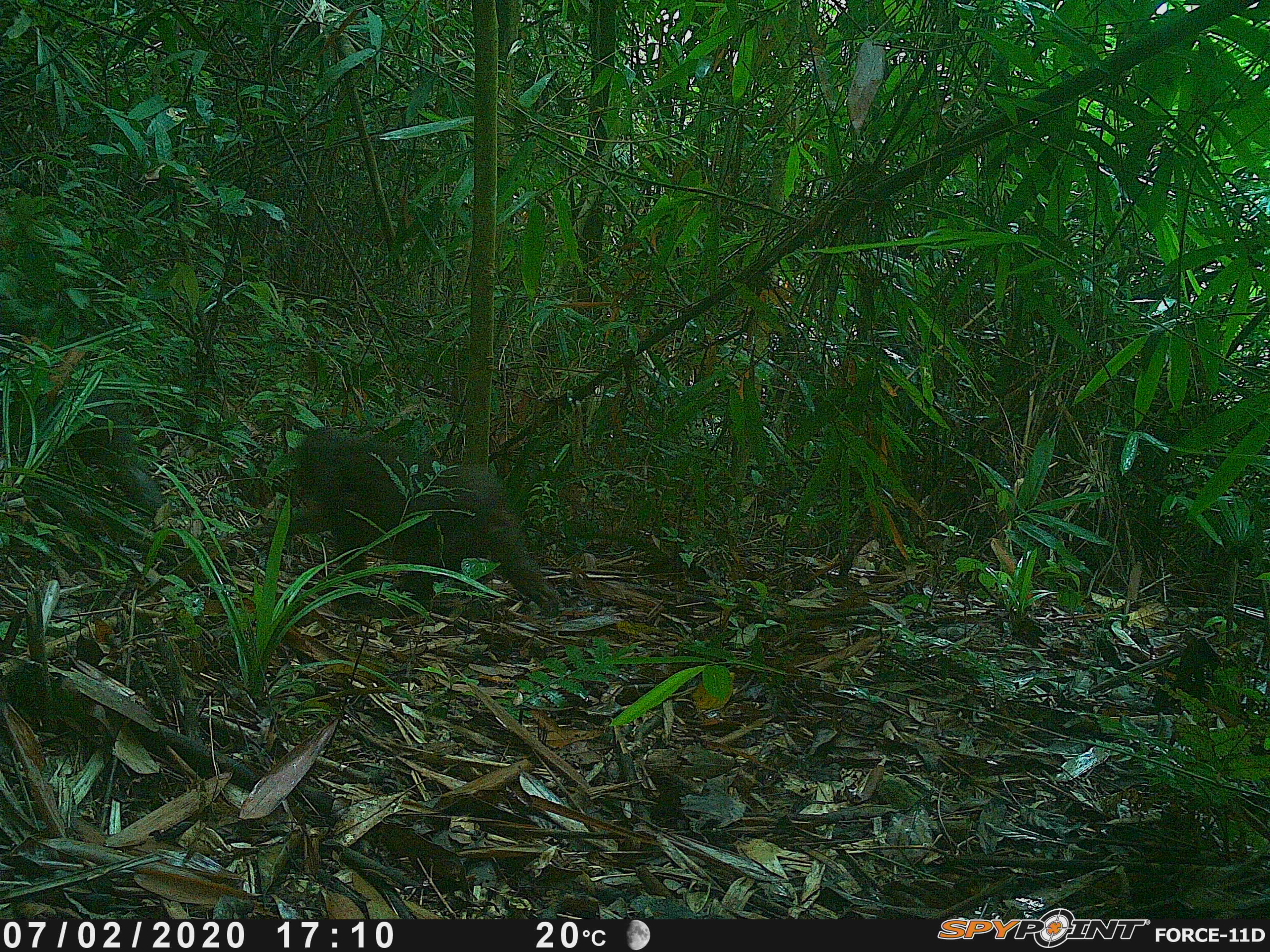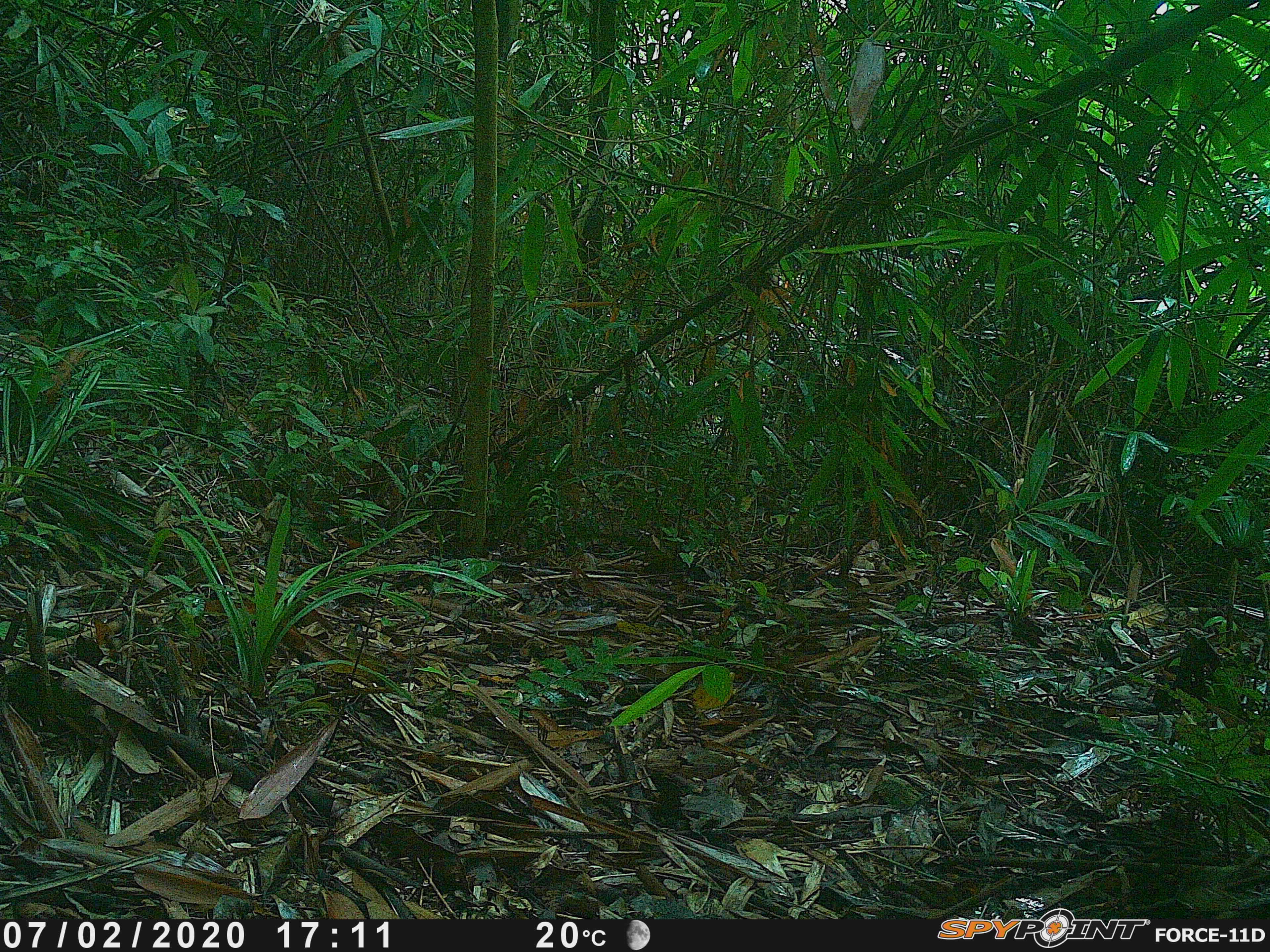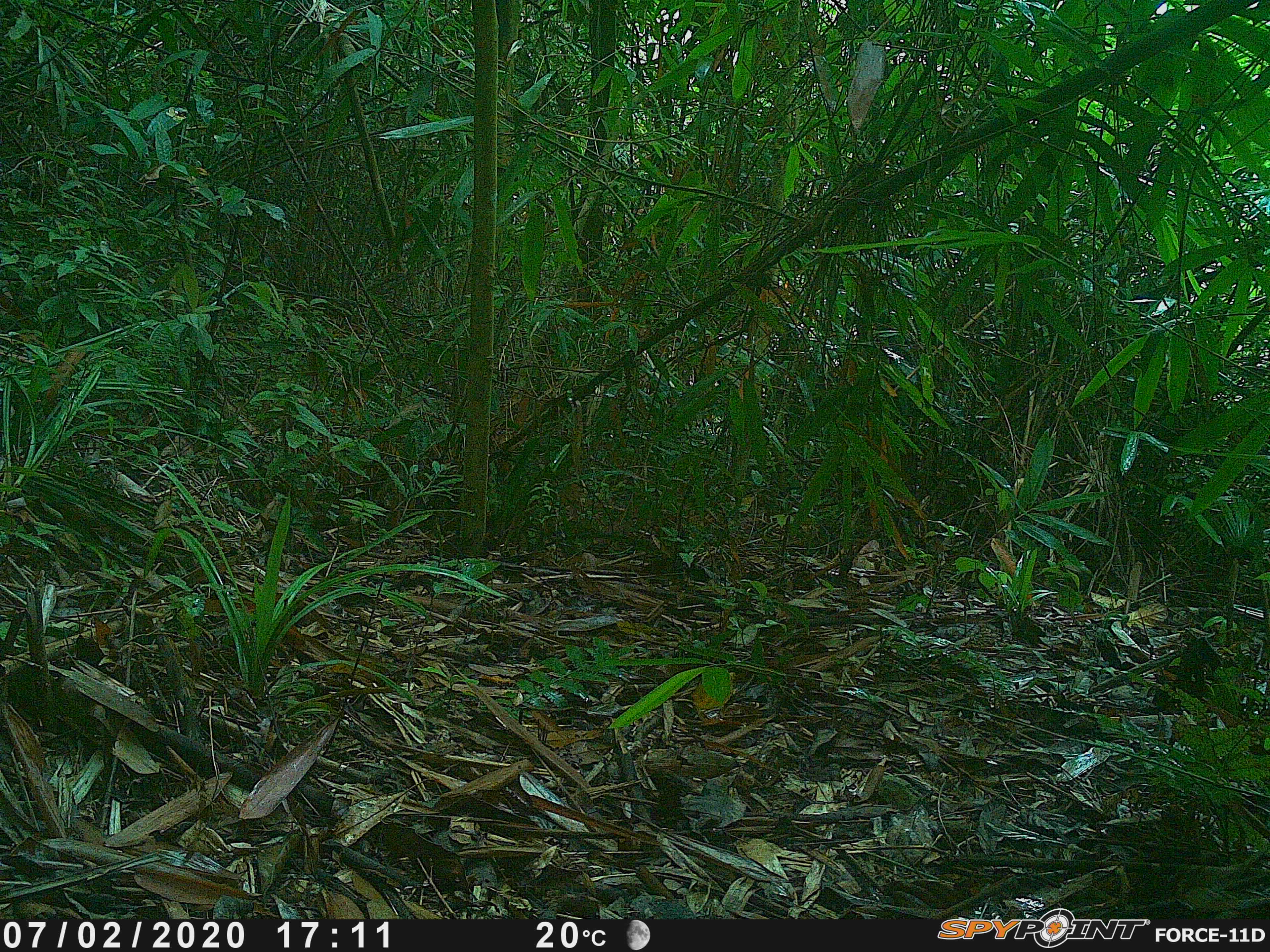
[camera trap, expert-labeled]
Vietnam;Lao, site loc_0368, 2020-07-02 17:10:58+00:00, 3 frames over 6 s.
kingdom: Animalia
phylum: Chordata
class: Mammalia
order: Primates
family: Cercopithecidae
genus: Macaca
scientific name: Macaca arctoides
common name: stump-tailed macaque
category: stump tailed macaque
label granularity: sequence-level